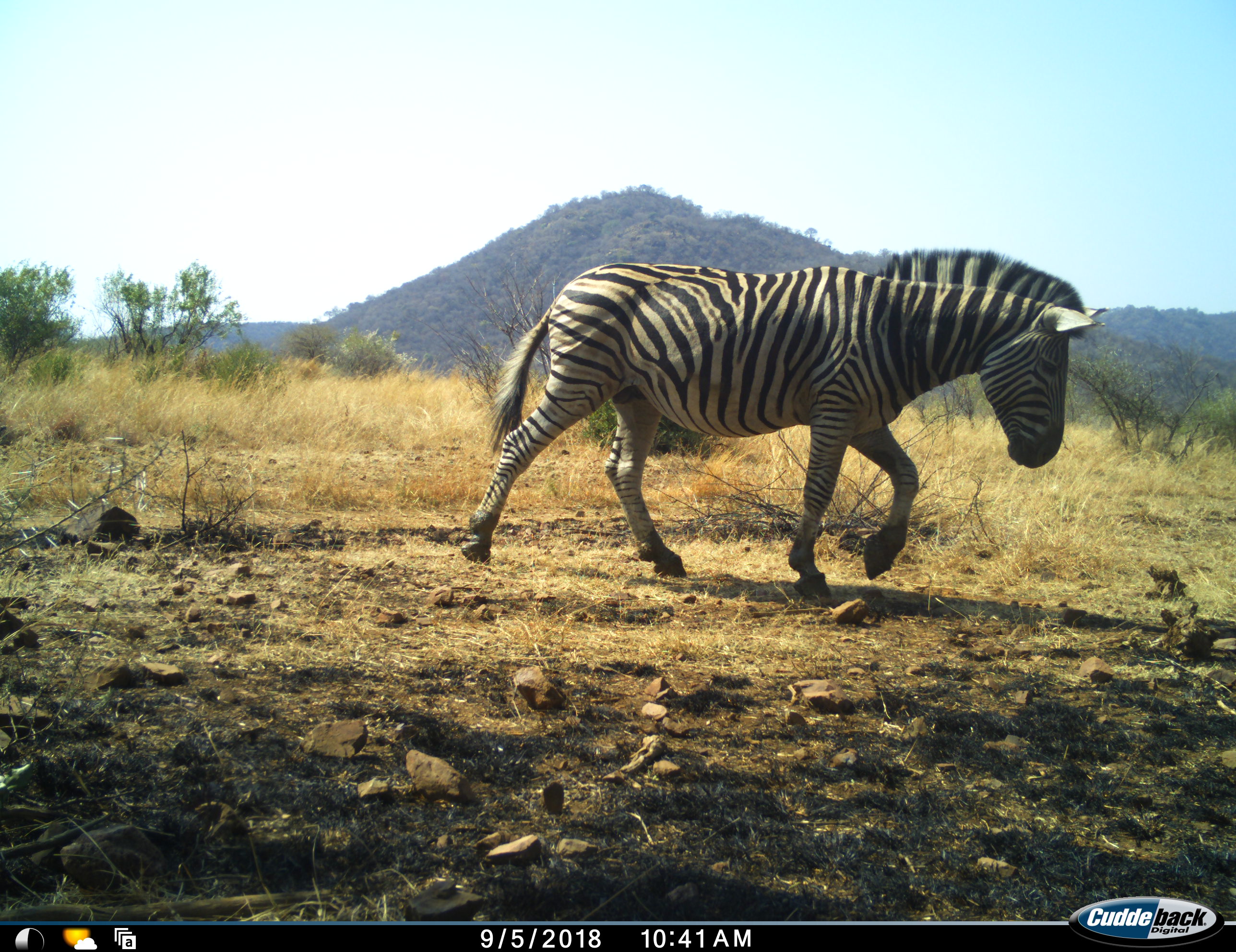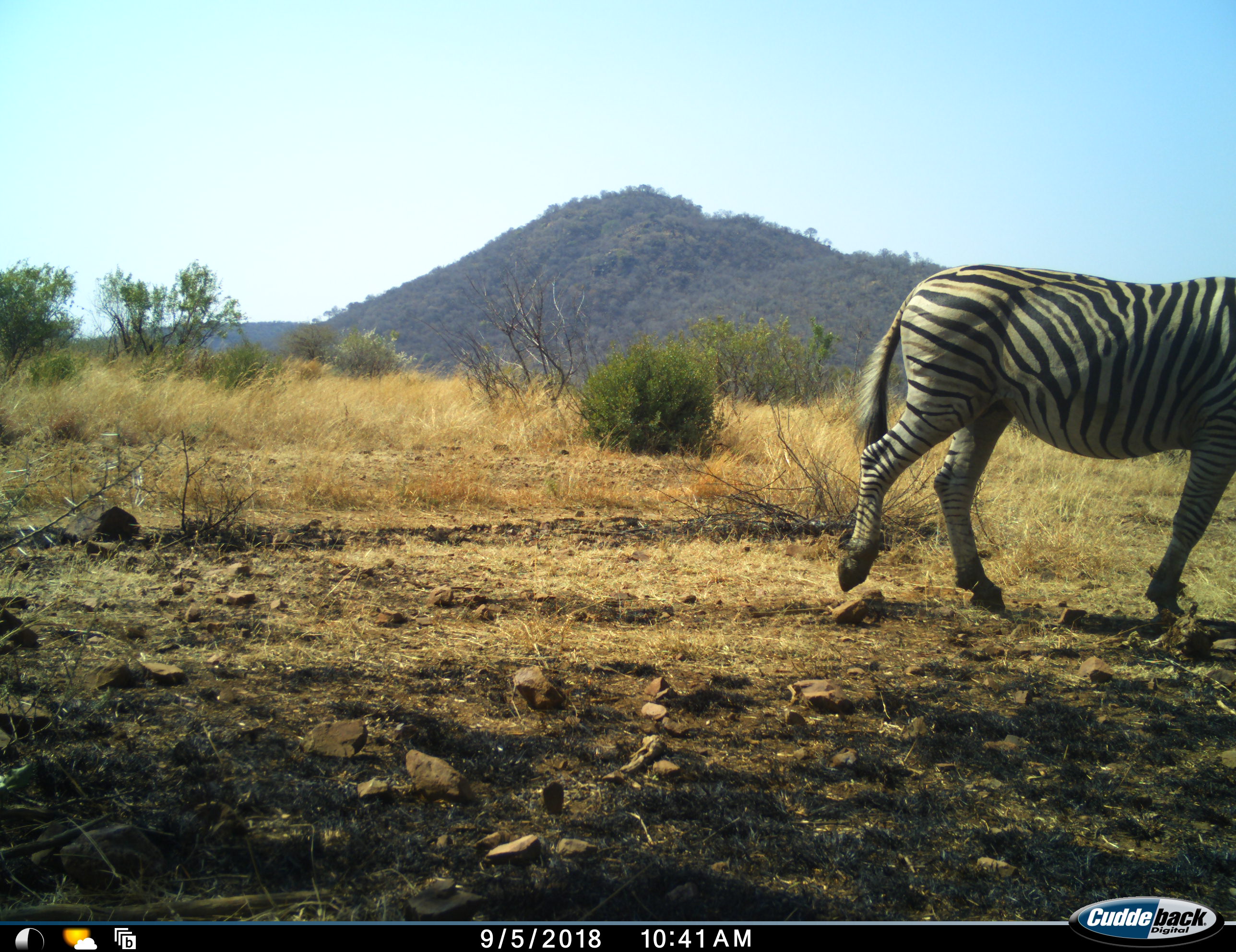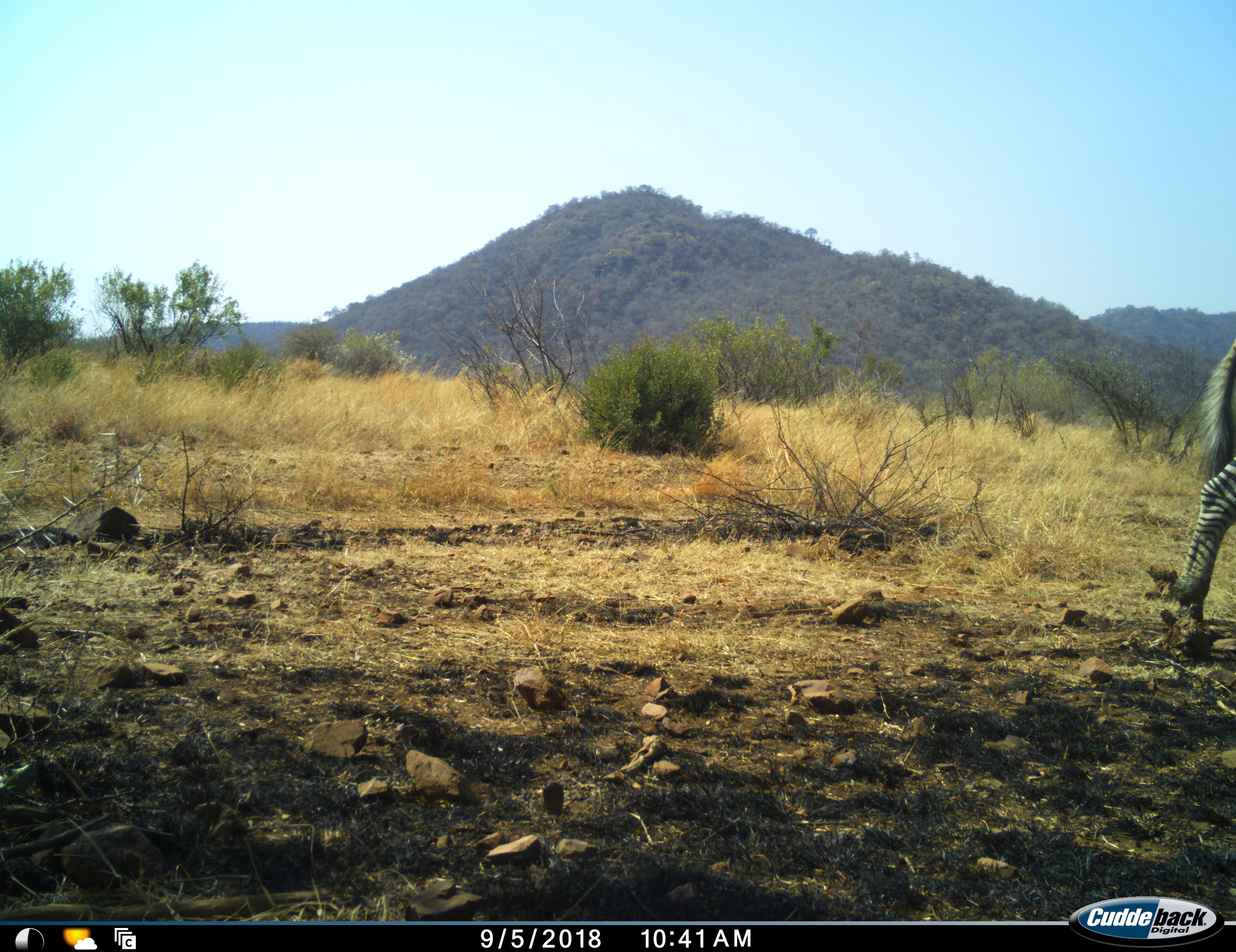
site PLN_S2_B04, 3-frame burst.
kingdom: Animalia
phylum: Chordata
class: Mammalia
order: Perissodactyla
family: Equidae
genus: Equus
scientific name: Equus quagga burchellii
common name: burchell's zebra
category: zebraburchells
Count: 1.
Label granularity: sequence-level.